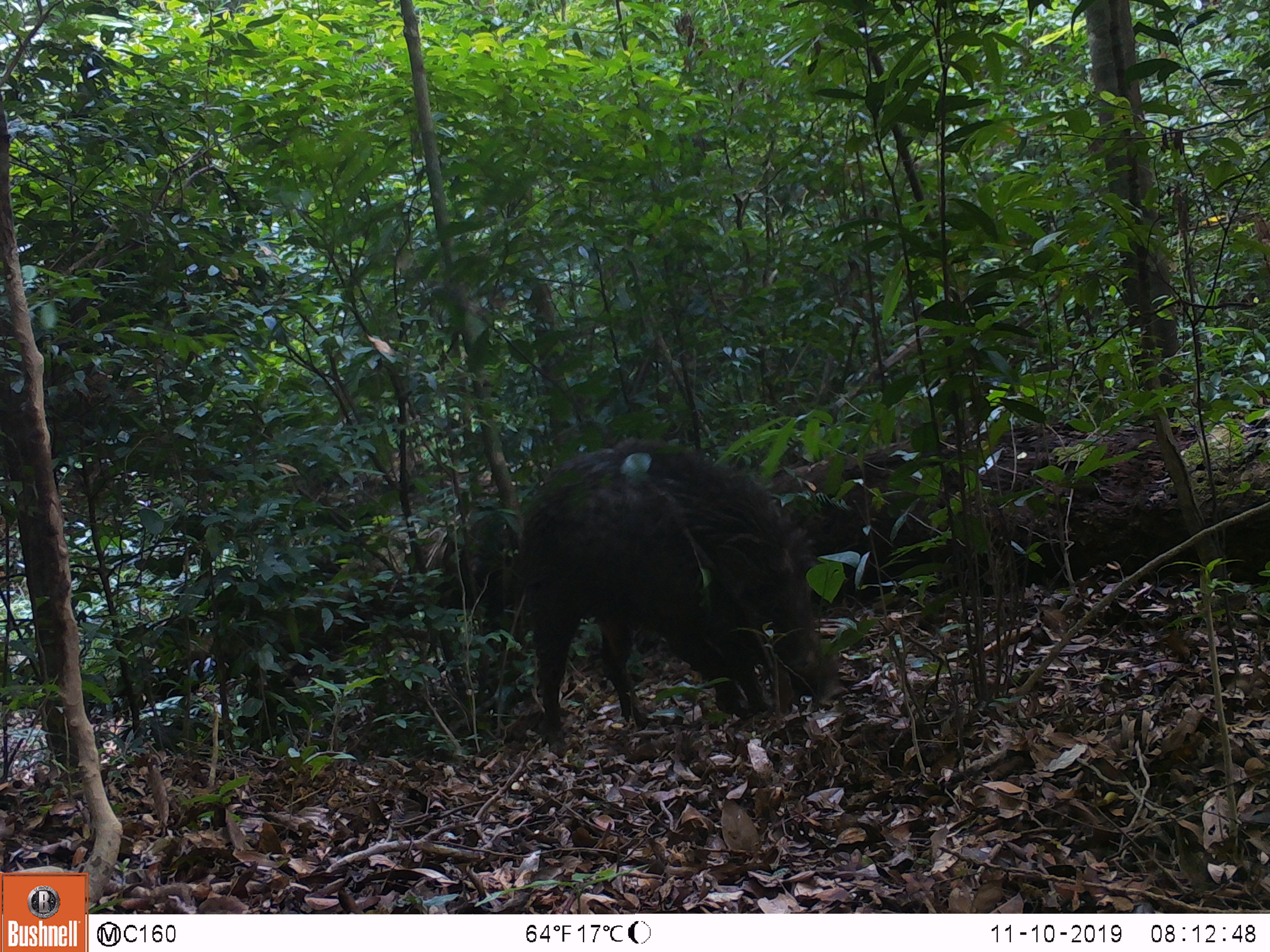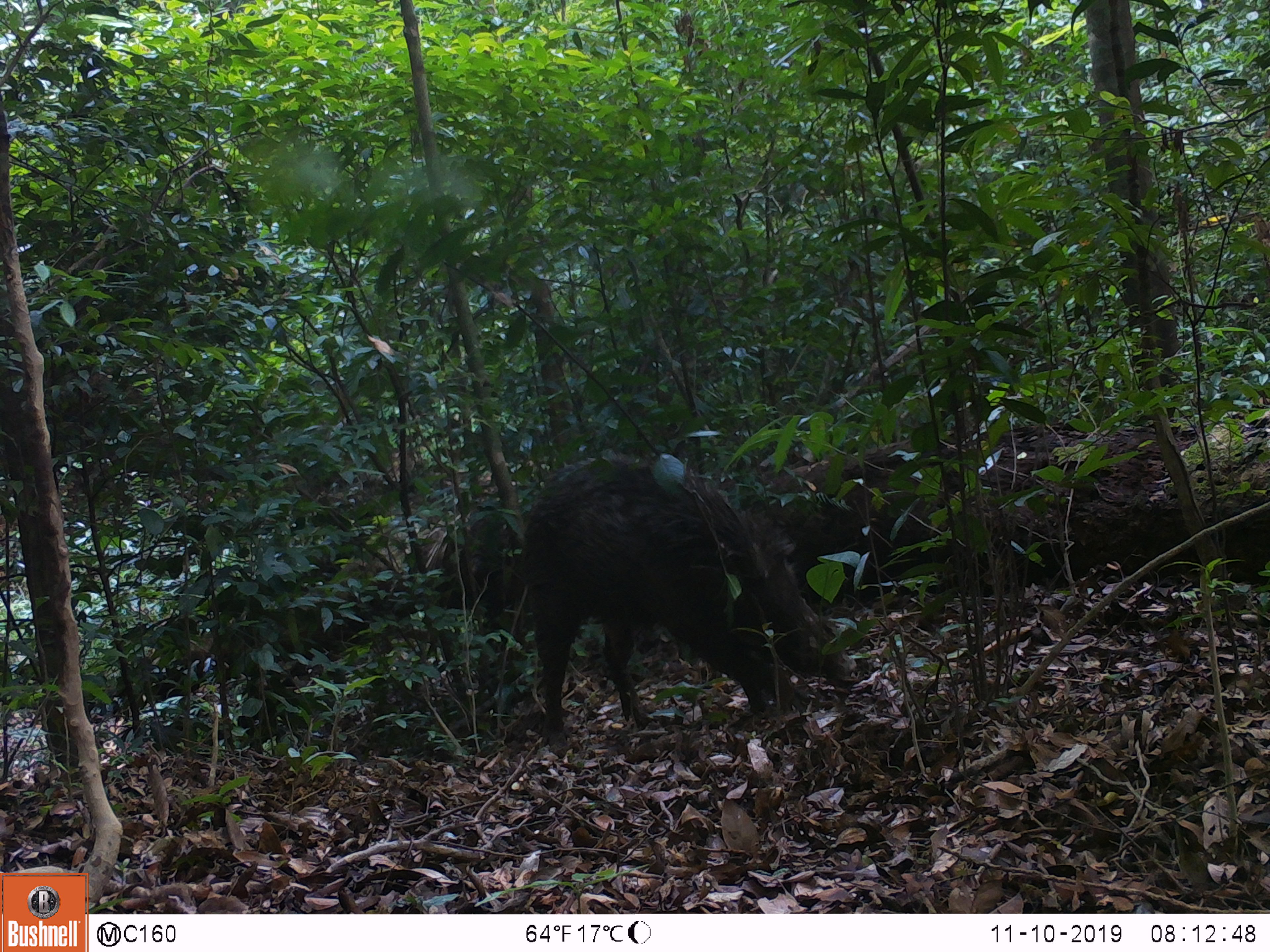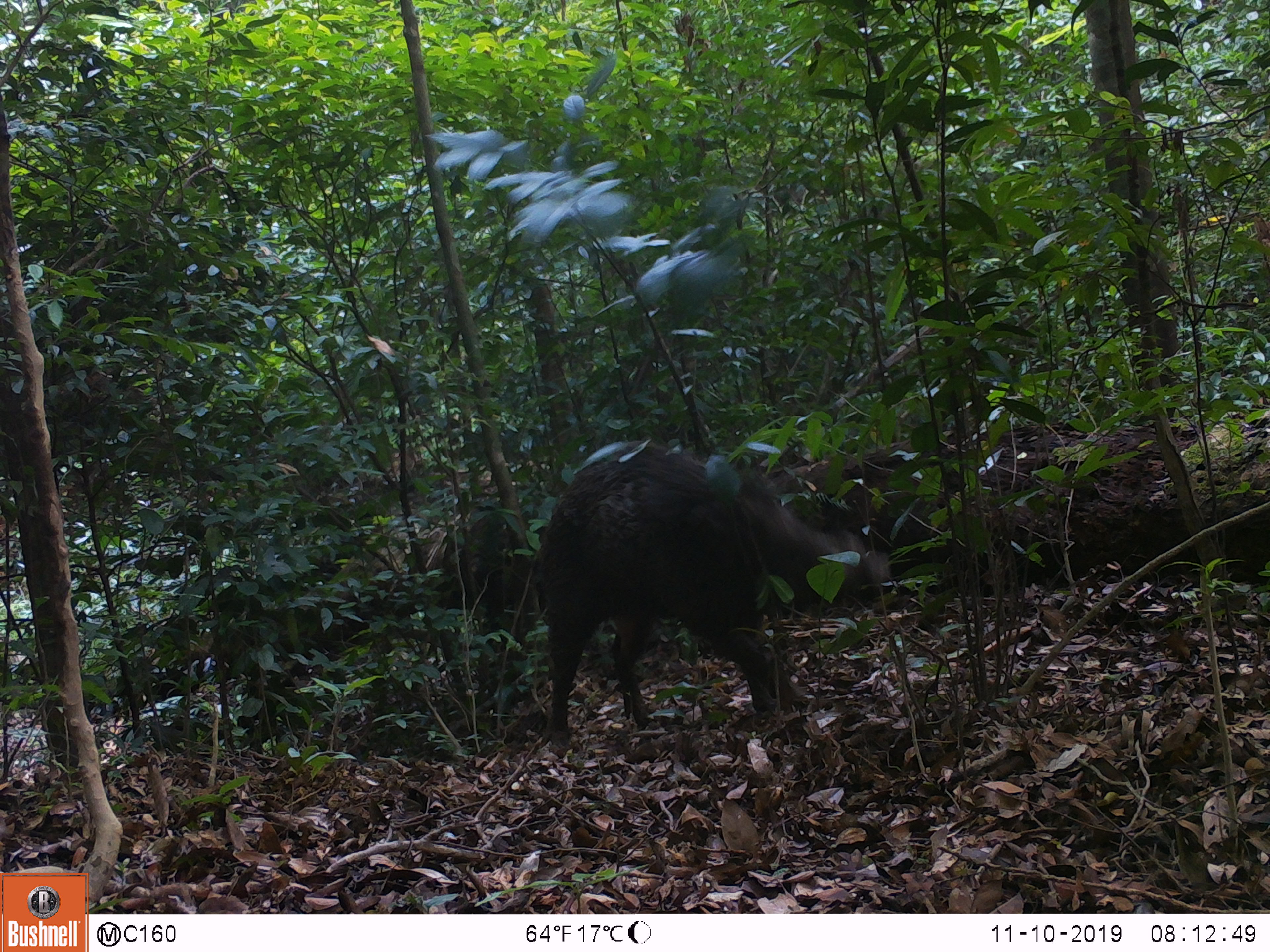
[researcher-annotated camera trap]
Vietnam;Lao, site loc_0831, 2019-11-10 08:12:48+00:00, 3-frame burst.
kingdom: Animalia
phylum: Chordata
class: Mammalia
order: Artiodactyla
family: Suidae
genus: Sus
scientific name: Sus scrofa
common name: eurasian wild pig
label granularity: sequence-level